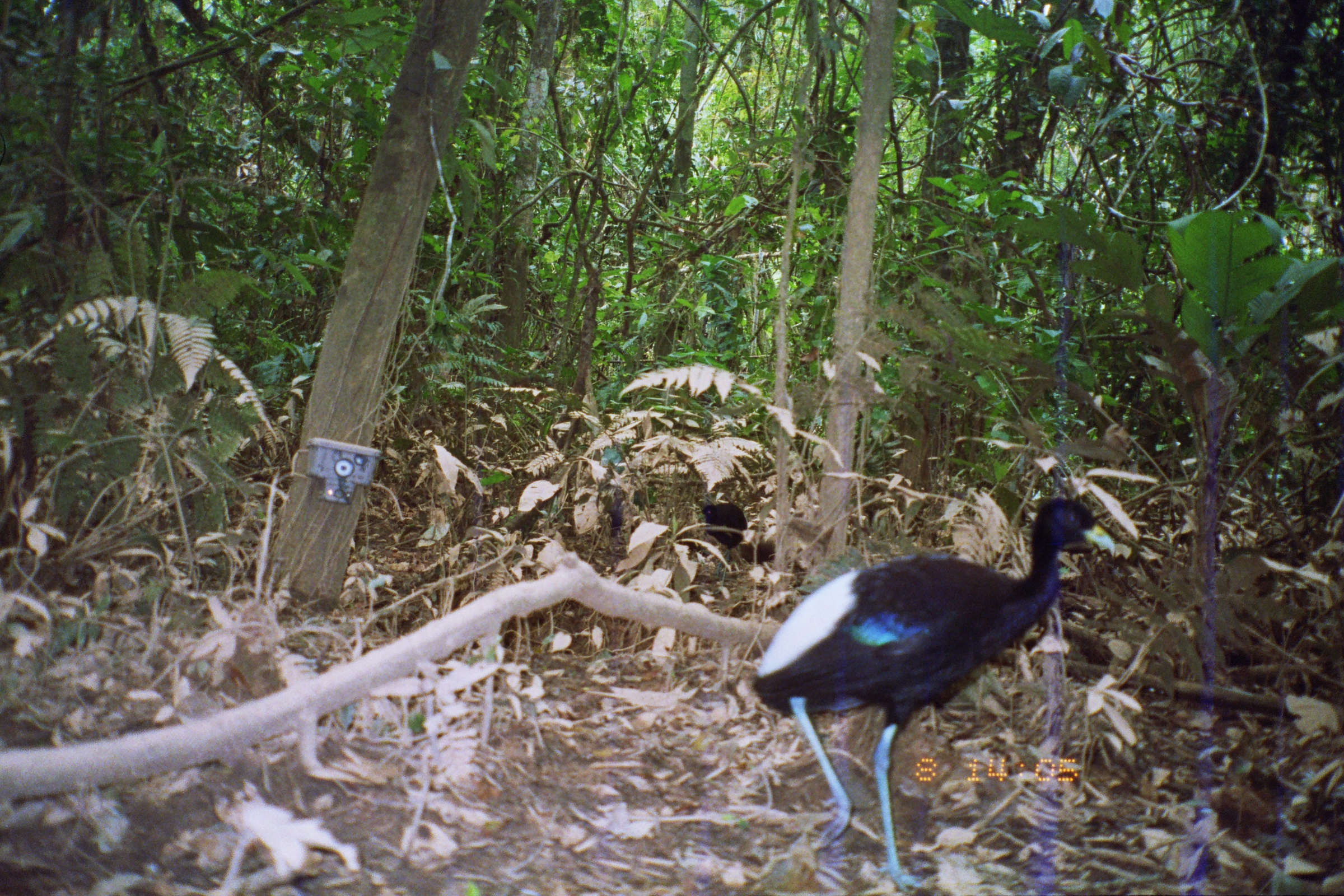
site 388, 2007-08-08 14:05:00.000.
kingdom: Animalia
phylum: Chordata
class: Aves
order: Gruiformes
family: Psophiidae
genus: Psophia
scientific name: Psophia leucoptera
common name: pale-winged trumpeter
Psophia leucoptera (pale-winged trumpeter).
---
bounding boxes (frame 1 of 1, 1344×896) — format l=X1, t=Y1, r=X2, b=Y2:
psophia leucoptera: l=749, t=496, r=1113, b=888; l=701, t=502, r=747, b=594